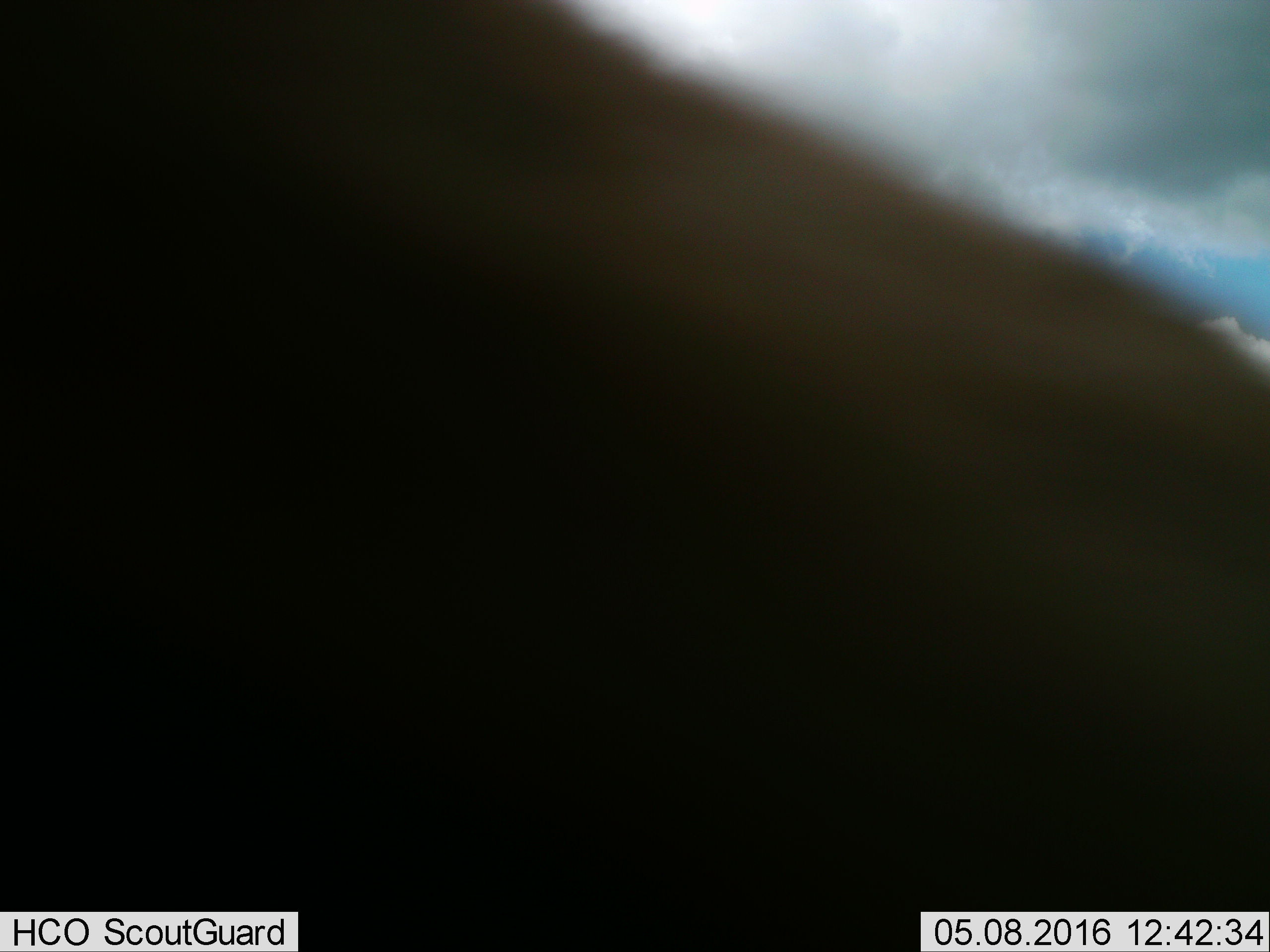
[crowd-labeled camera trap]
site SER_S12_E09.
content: unidentified animal